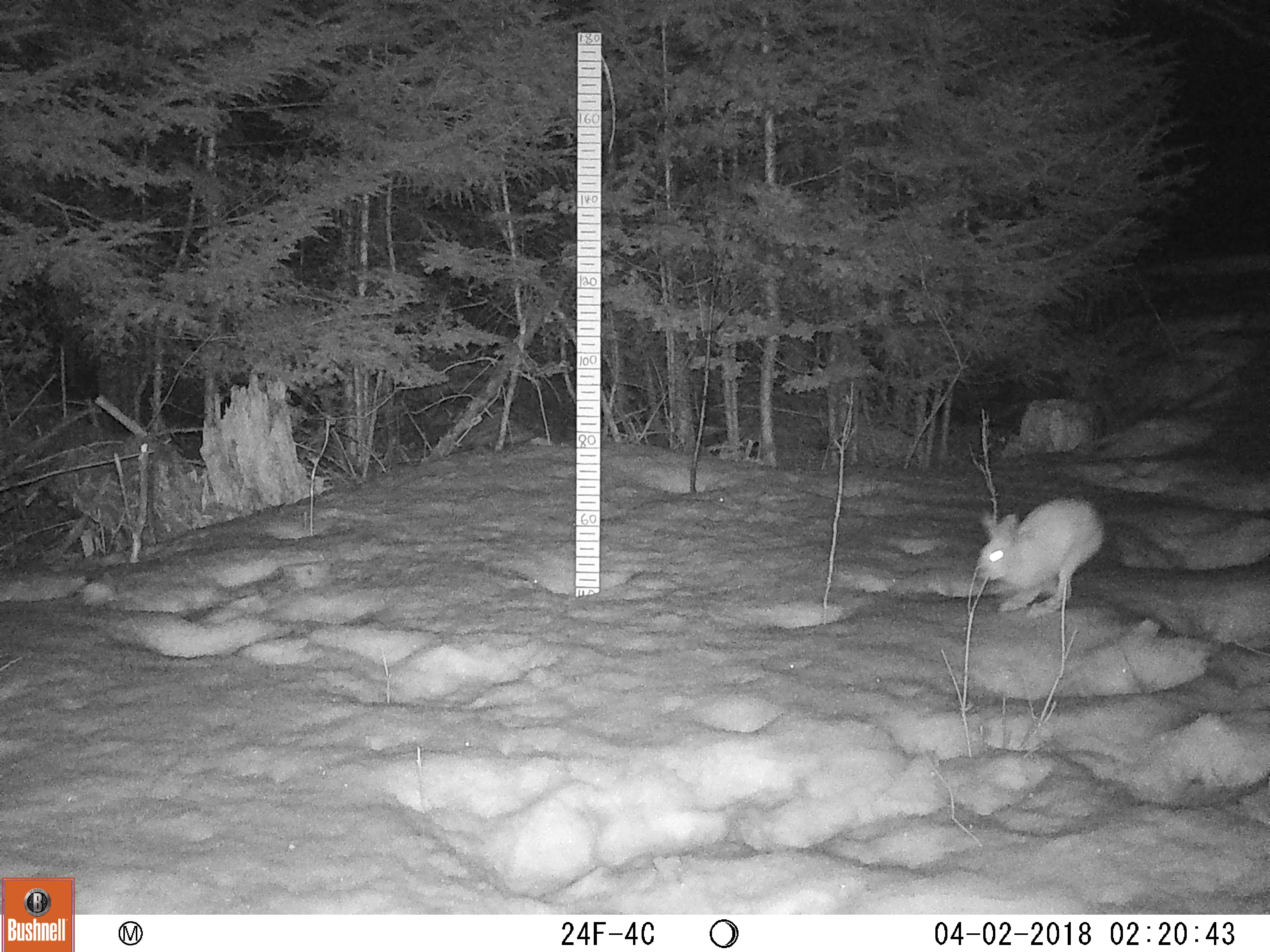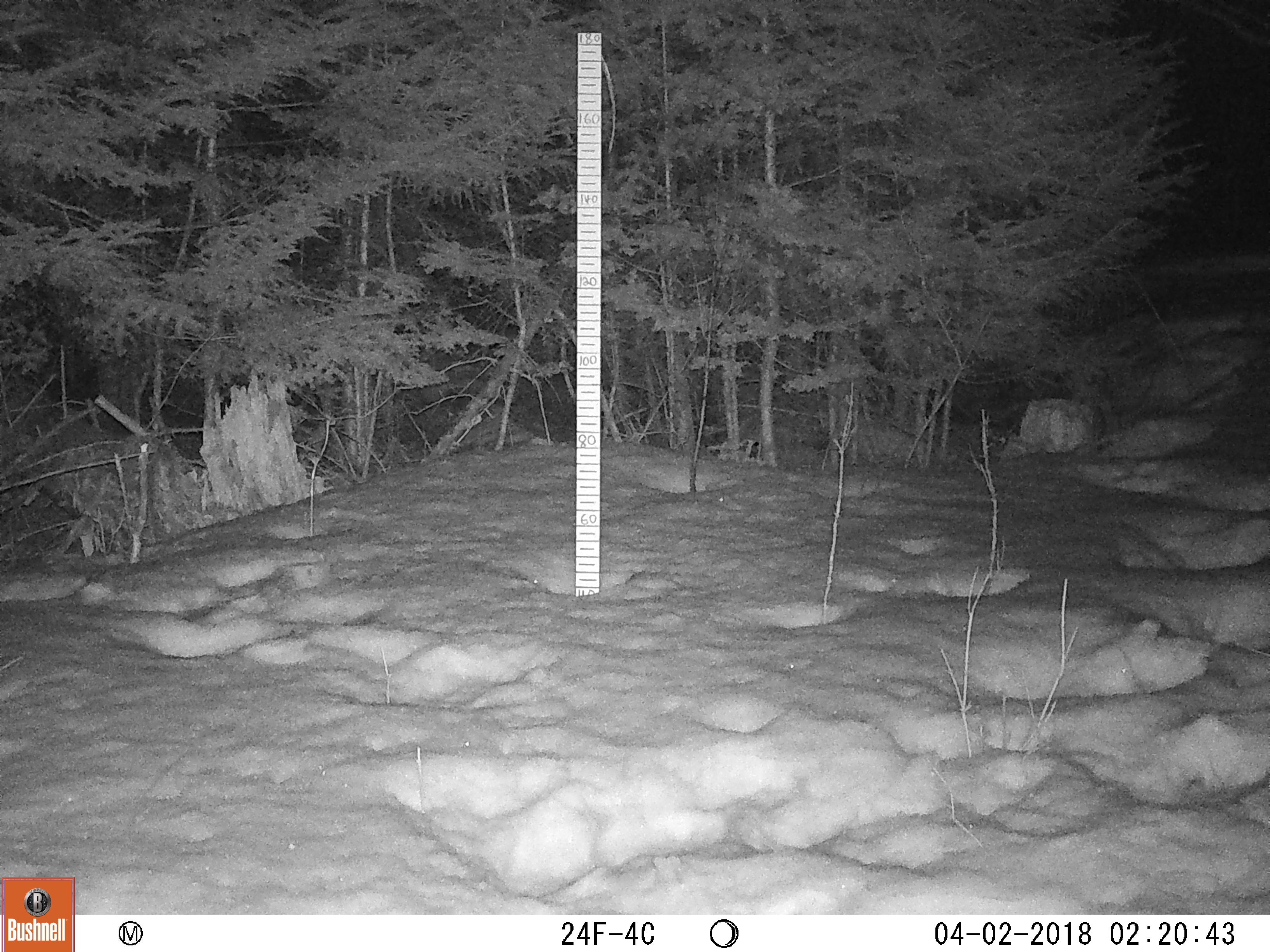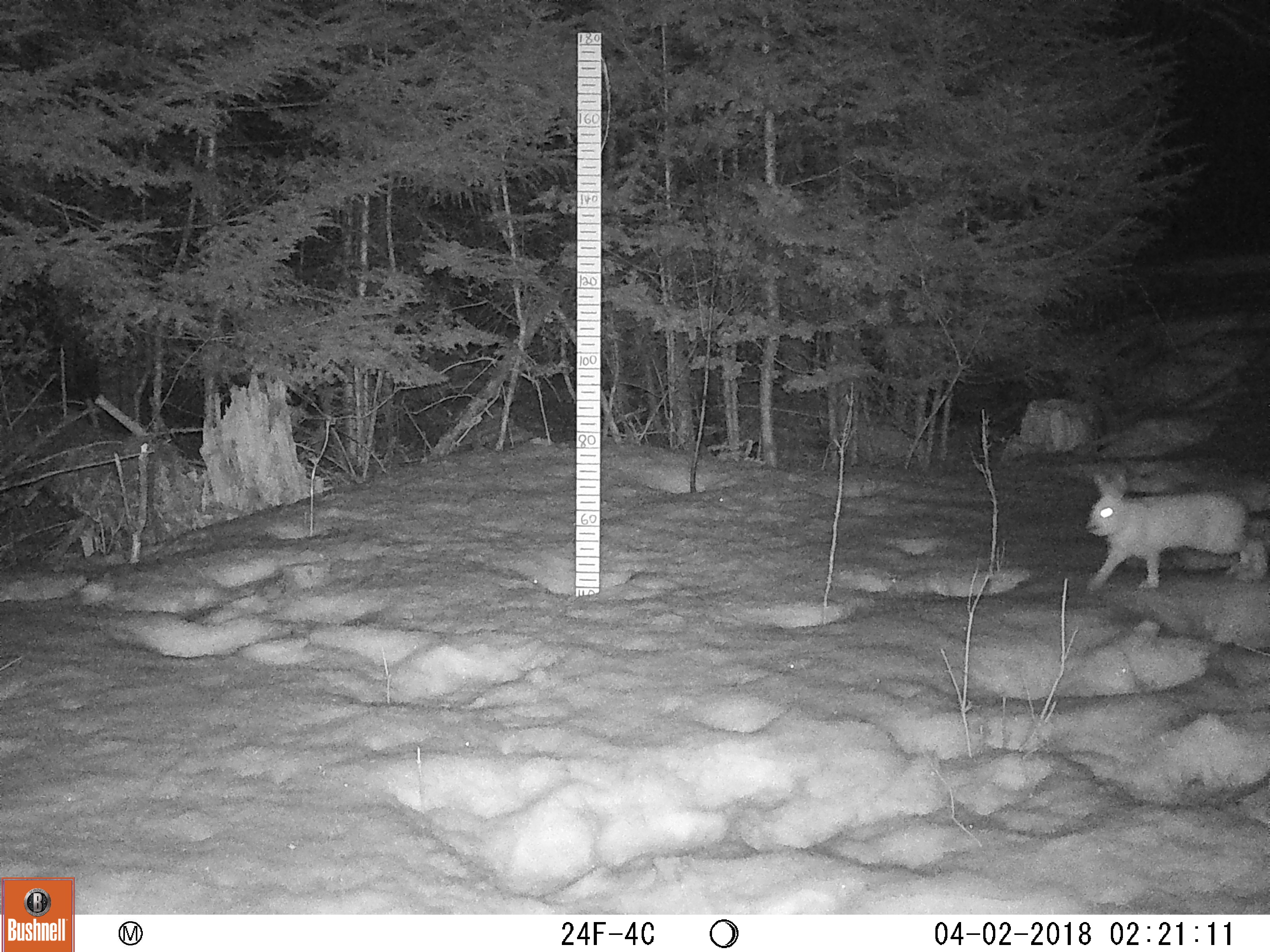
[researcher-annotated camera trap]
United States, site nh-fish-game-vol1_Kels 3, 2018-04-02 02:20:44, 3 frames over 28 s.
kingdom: Animalia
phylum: Chordata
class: Mammalia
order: Lagomorpha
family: Leporidae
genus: Lepus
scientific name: Lepus americanus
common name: snowshoe hare